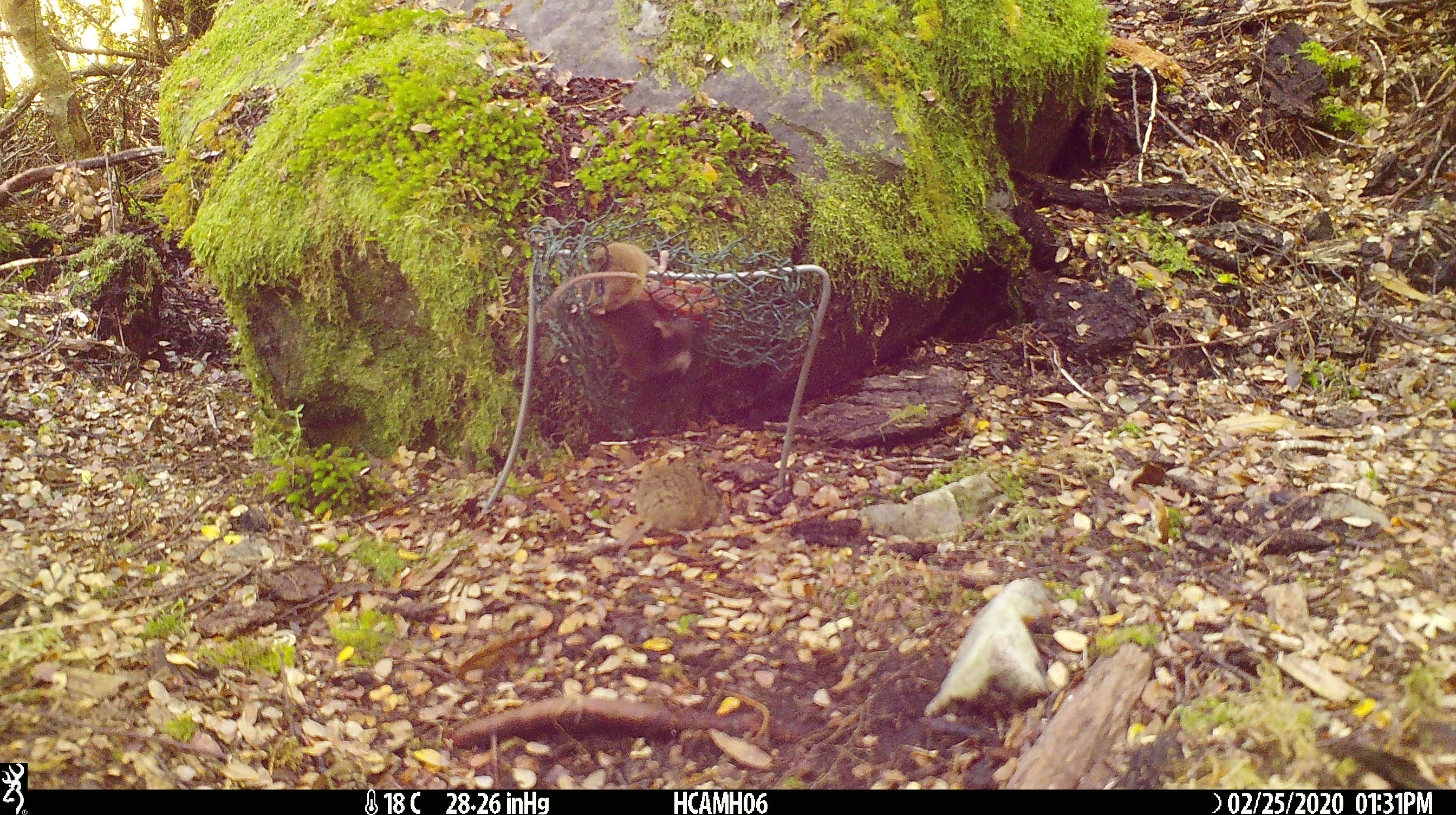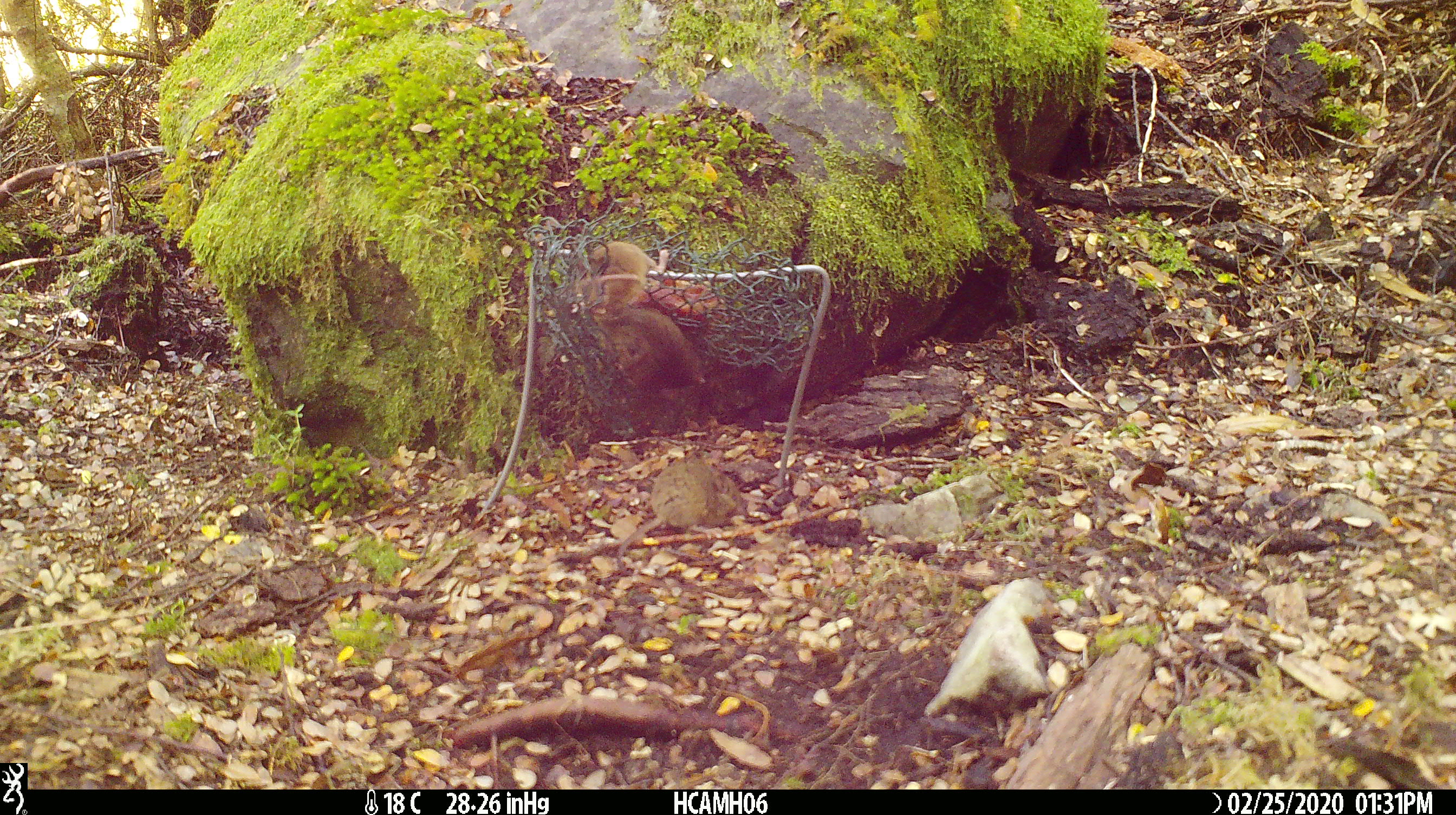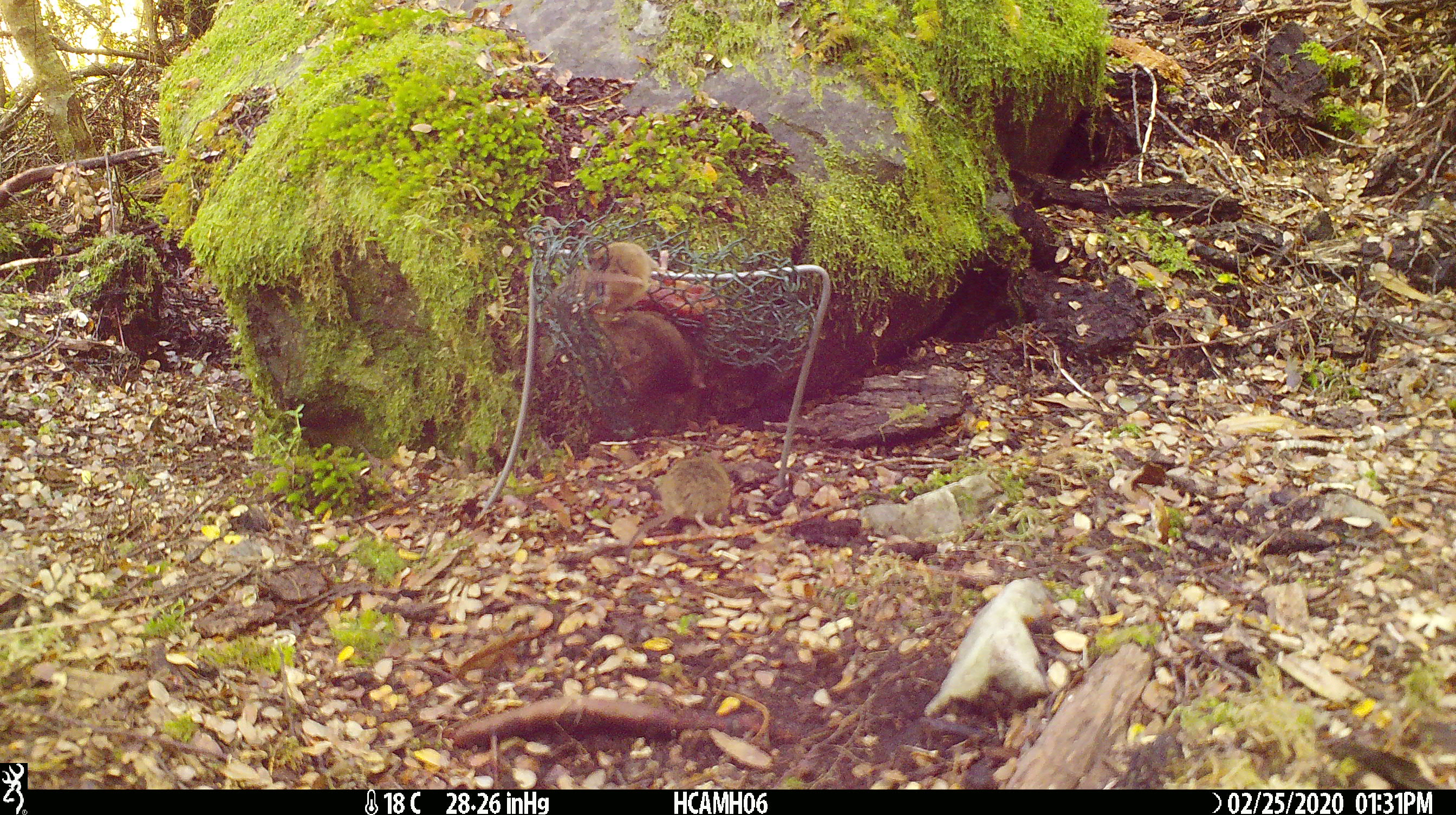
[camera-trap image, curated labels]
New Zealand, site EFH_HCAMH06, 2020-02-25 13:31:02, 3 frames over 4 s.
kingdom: Animalia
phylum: Chordata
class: Mammalia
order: Rodentia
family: Muridae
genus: Mus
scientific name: Mus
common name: mouse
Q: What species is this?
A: Mouse (Mus).